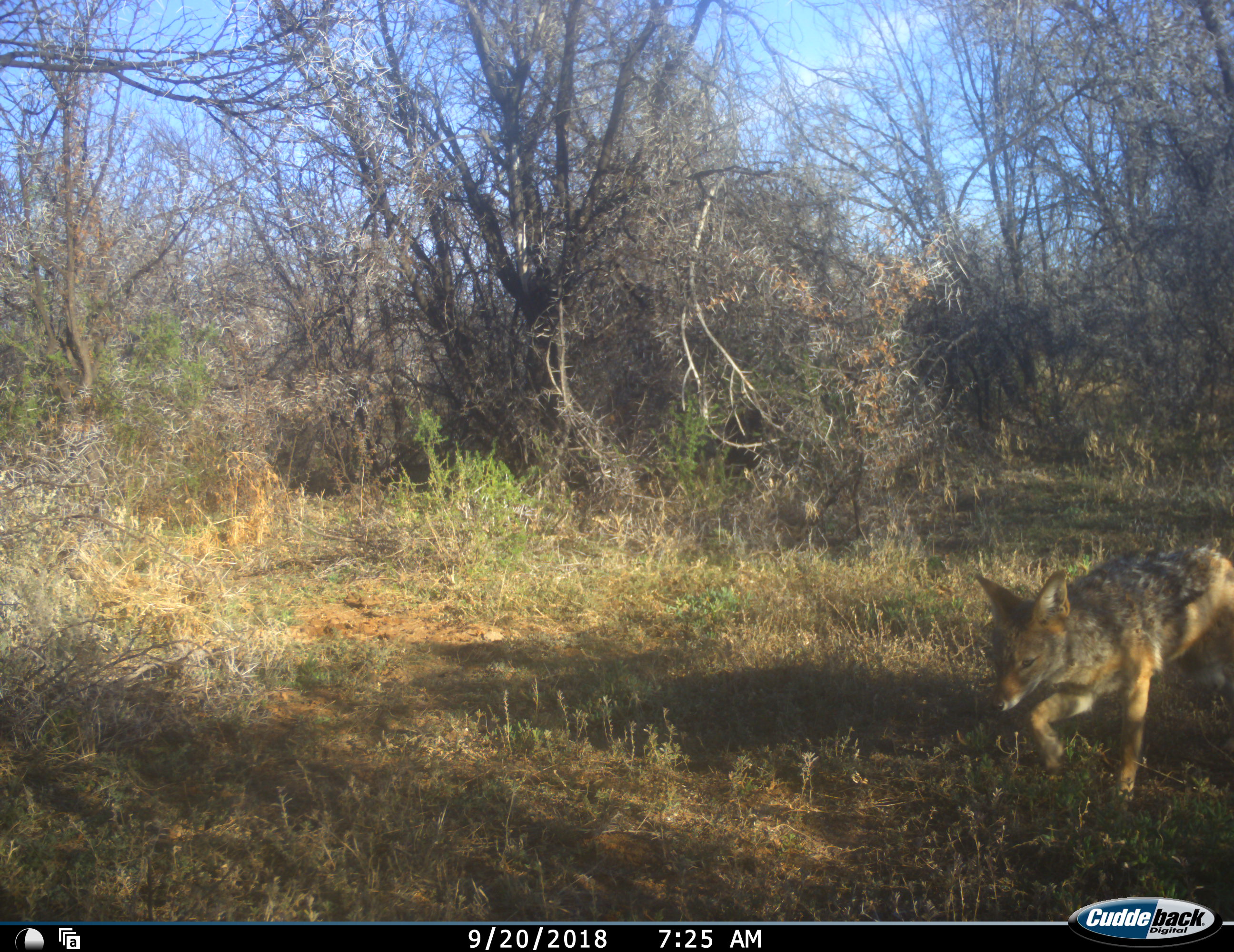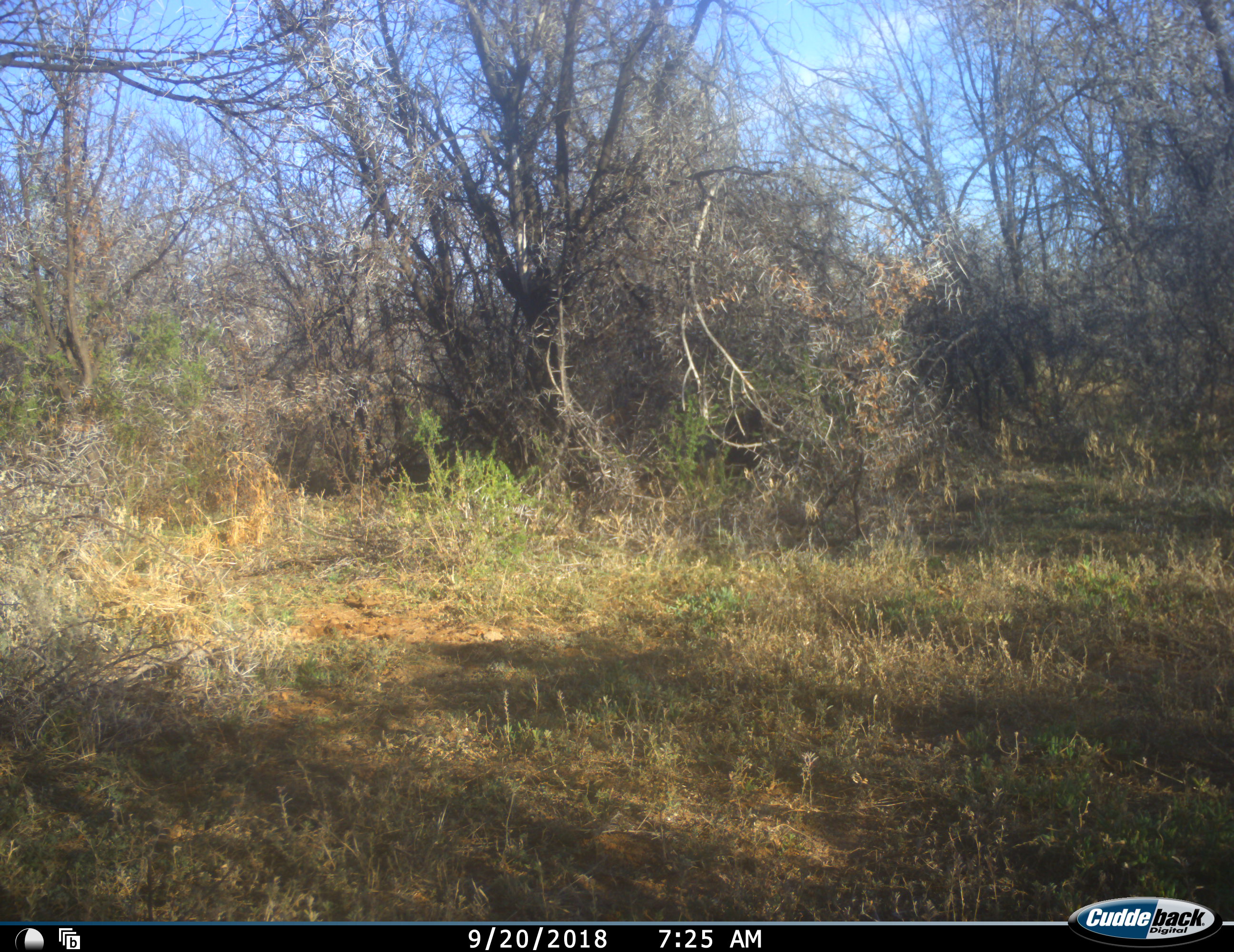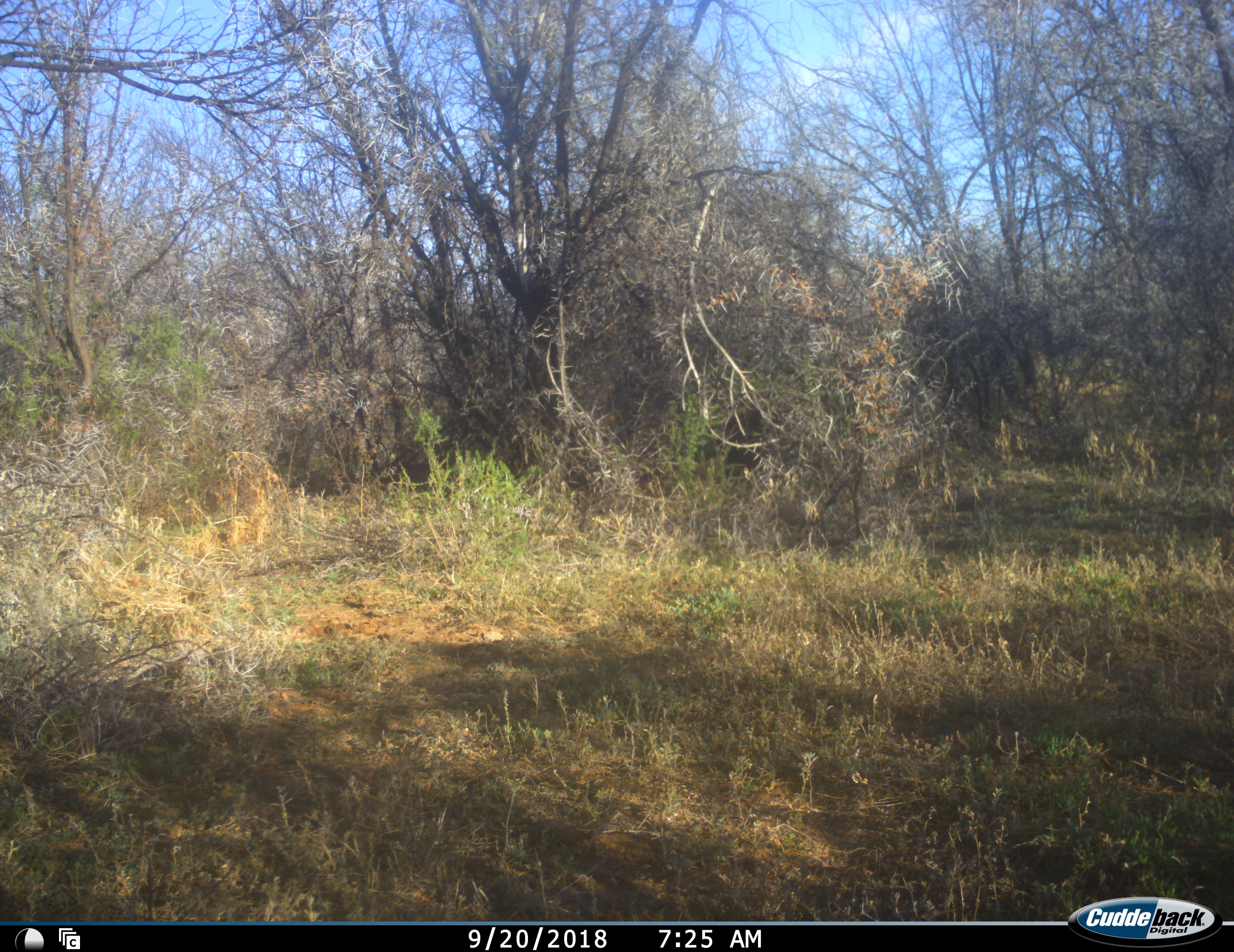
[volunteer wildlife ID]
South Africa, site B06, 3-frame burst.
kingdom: Animalia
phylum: Chordata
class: Mammalia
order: Carnivora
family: Canidae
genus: Lupulella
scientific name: Lupulella mesomelas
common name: black-backed jackal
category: jackalblackbacked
Jackalblackbacked (black-backed jackal) (Lupulella mesomelas), count 1. Behavior (volunteer vote fractions): standing 0%, resting 0%, moving 100%, interacting 0%. Young present (vote fraction): 0%. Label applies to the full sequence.